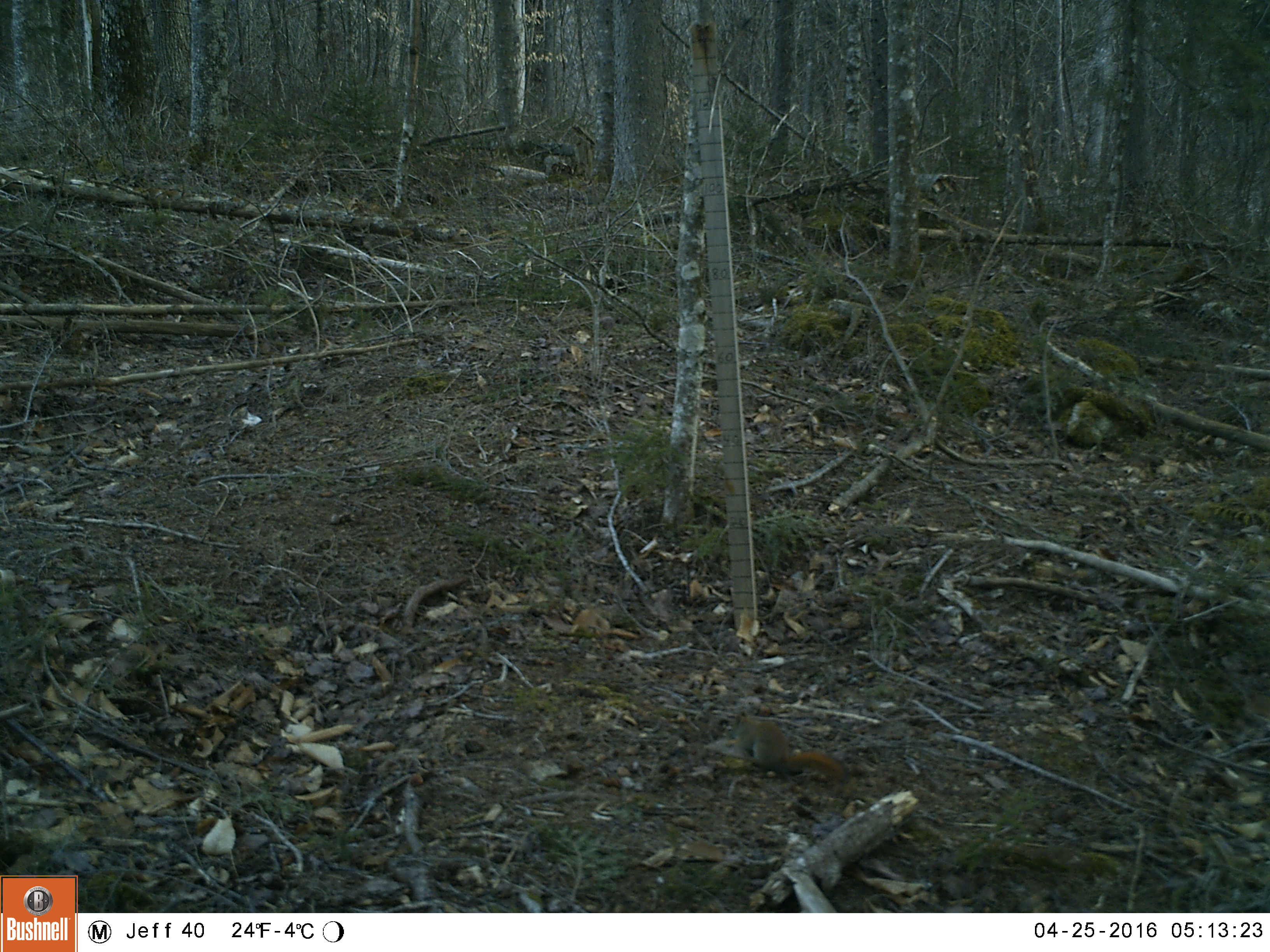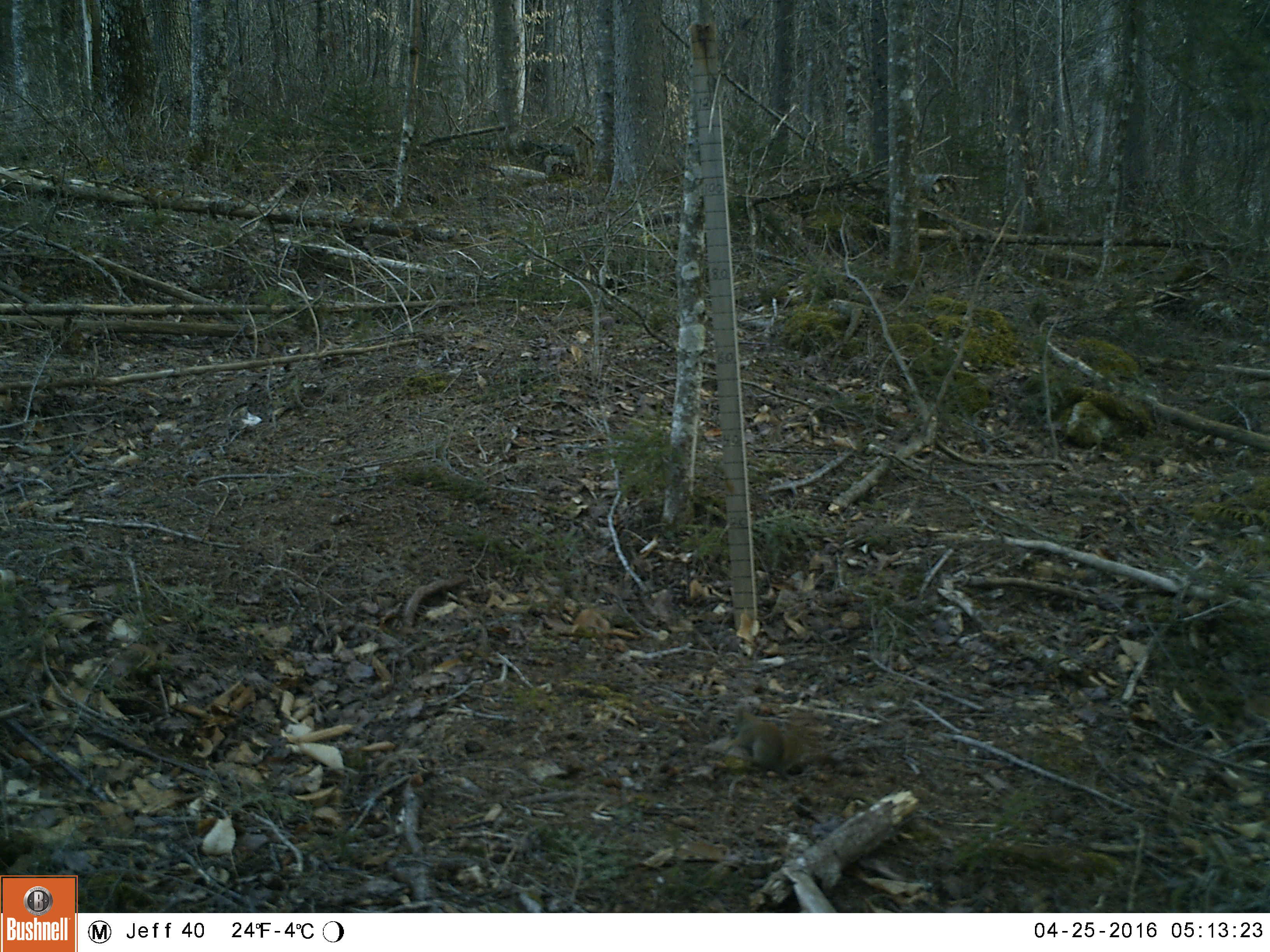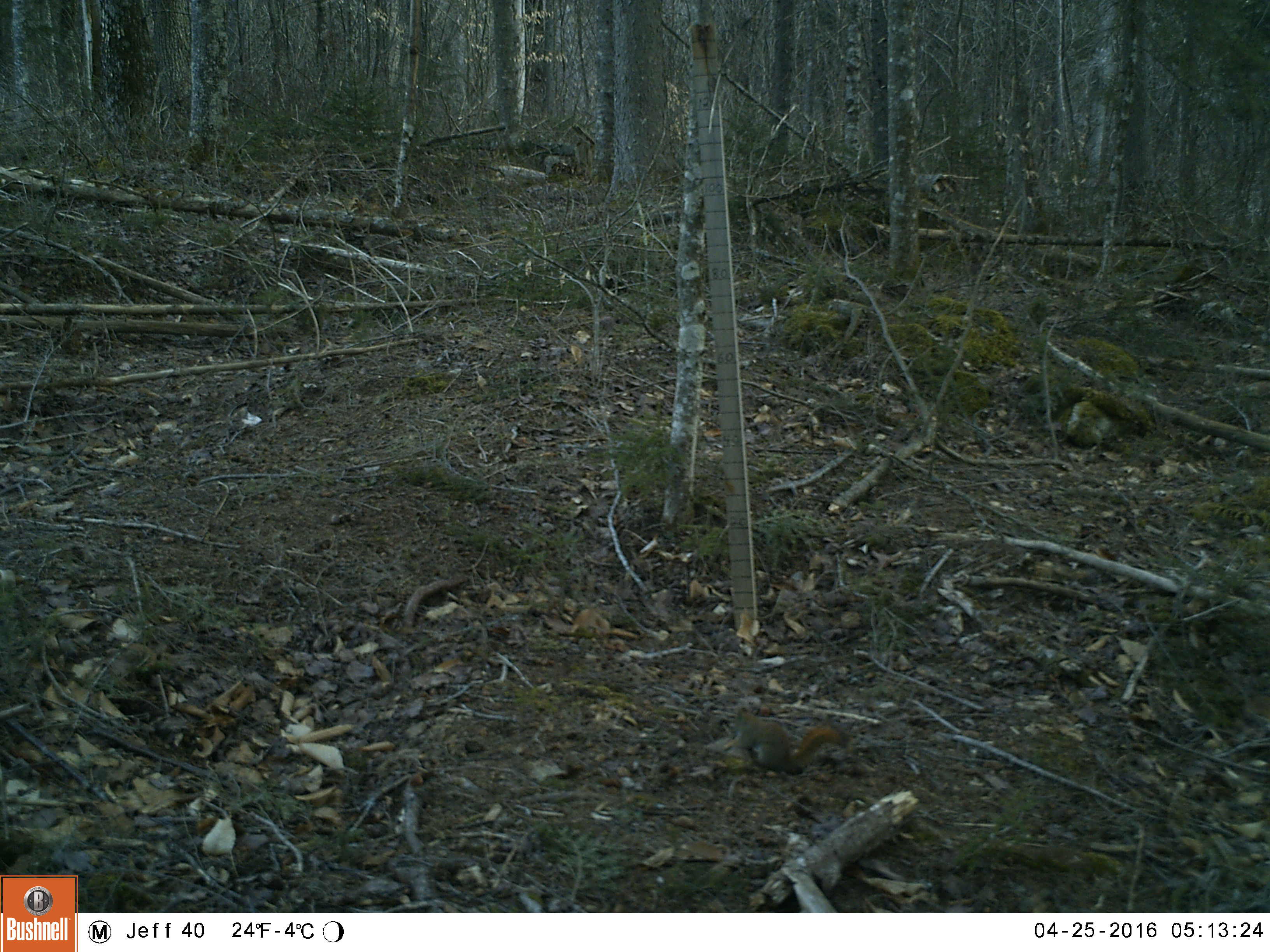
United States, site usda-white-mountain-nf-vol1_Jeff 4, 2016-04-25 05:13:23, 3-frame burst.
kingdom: Animalia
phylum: Chordata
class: Mammalia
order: Rodentia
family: Sciuridae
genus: Tamiasciurus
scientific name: Tamiasciurus hudsonicus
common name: red squirrel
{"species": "red squirrel (Tamiasciurus hudsonicus)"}